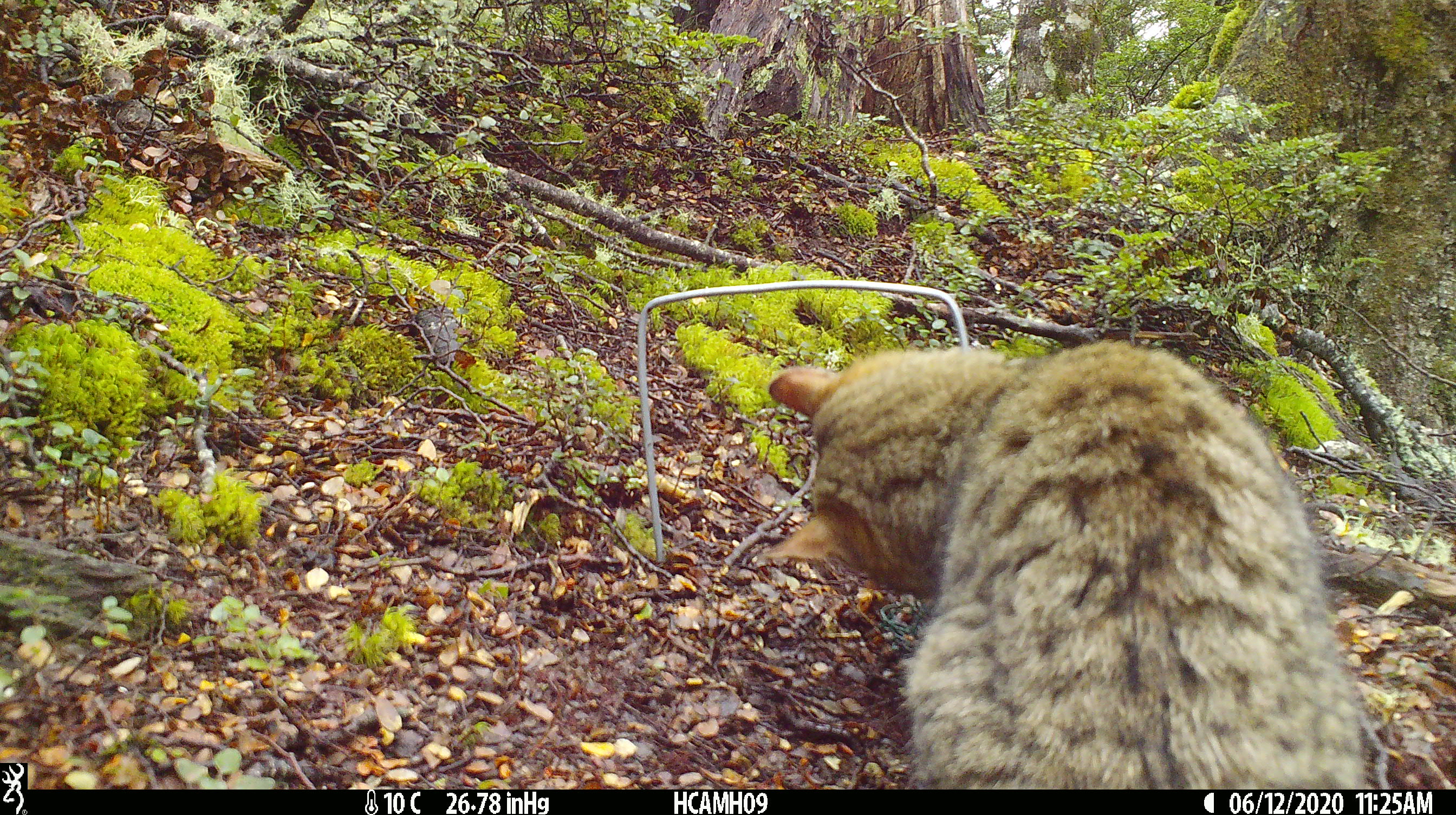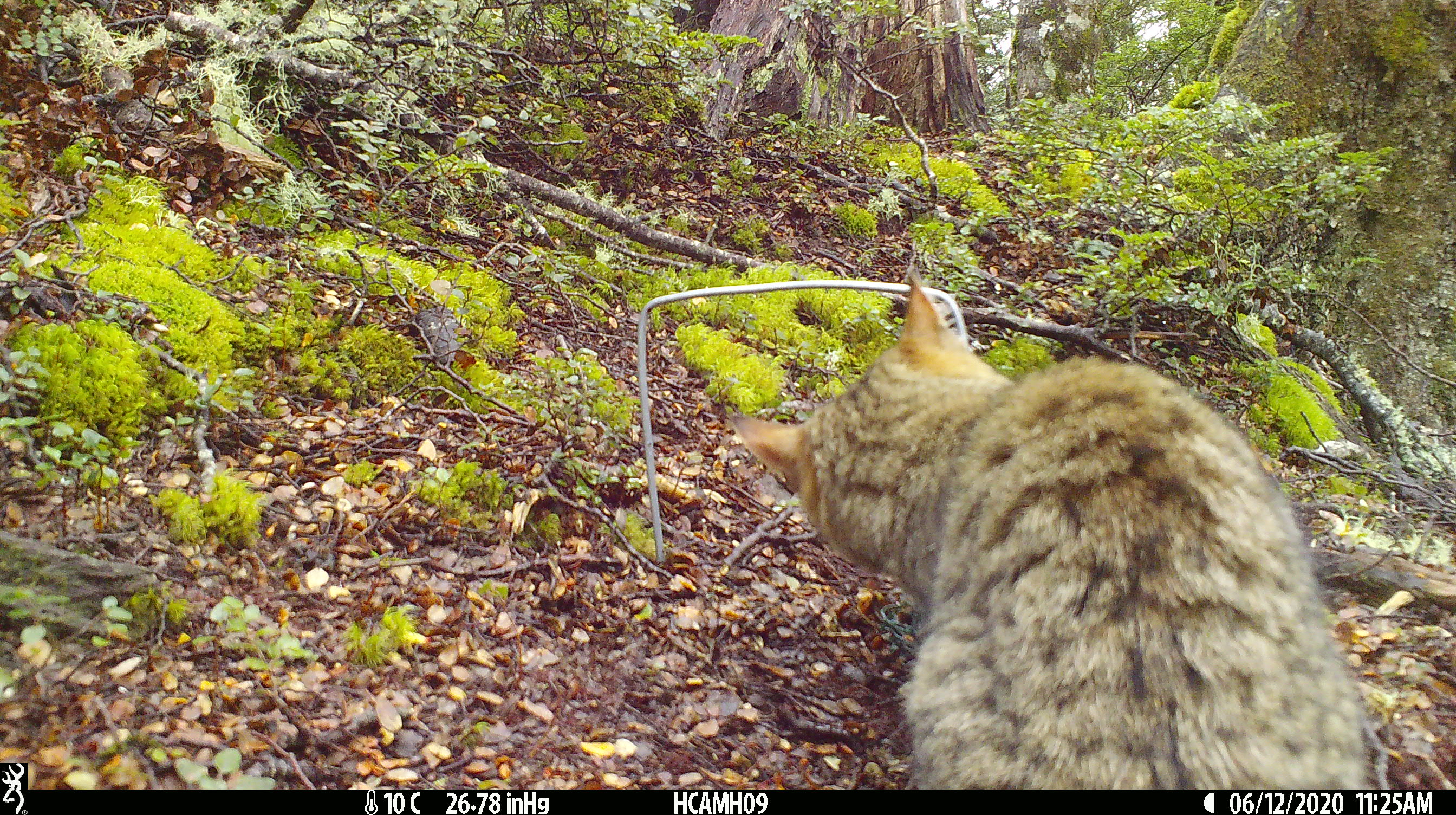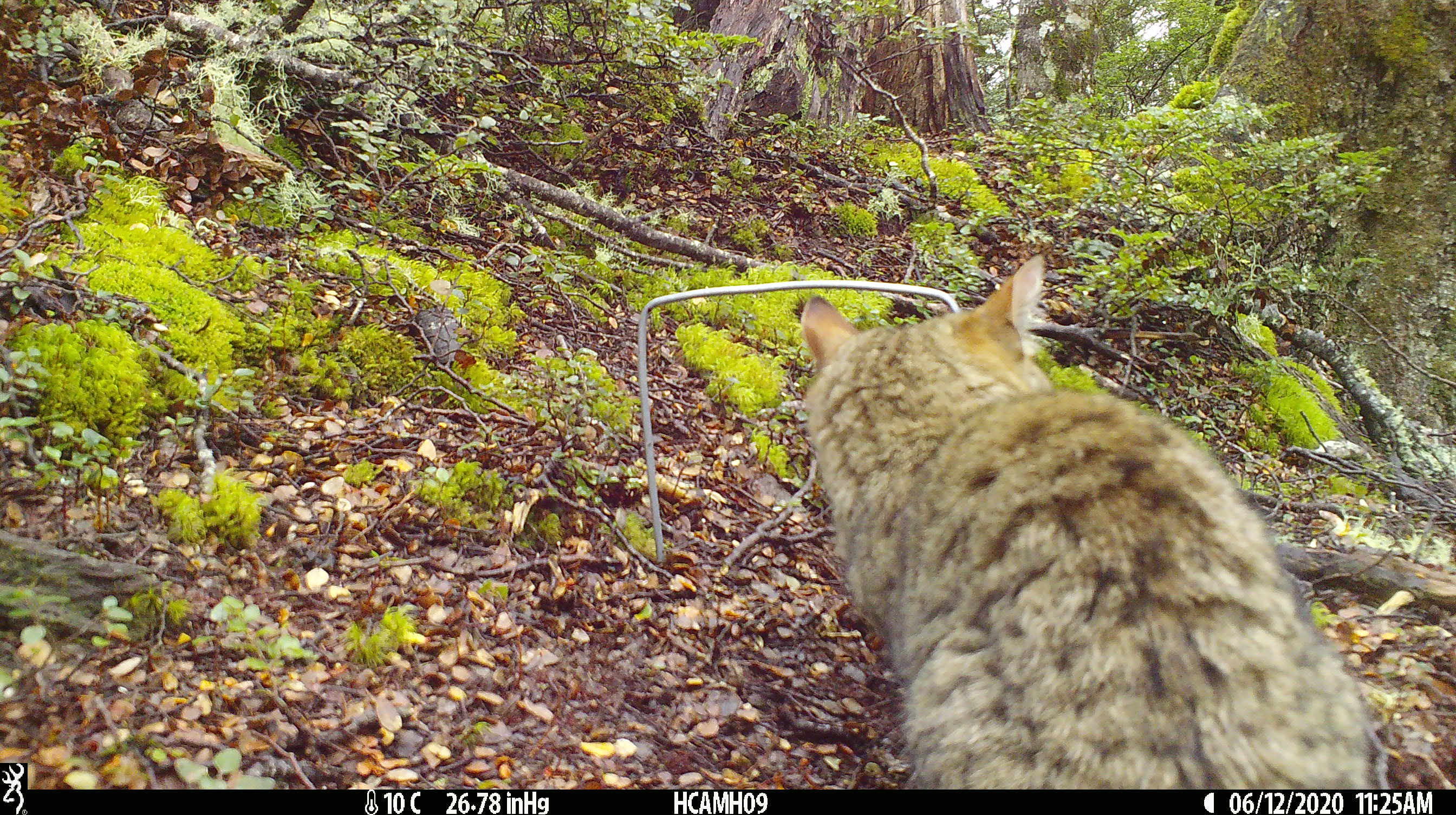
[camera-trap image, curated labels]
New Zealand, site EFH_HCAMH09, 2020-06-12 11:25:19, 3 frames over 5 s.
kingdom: Animalia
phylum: Chordata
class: Mammalia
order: Carnivora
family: Felidae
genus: Felis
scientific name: Felis catus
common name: domestic cat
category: cat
Cat (domestic cat) (Felis catus).